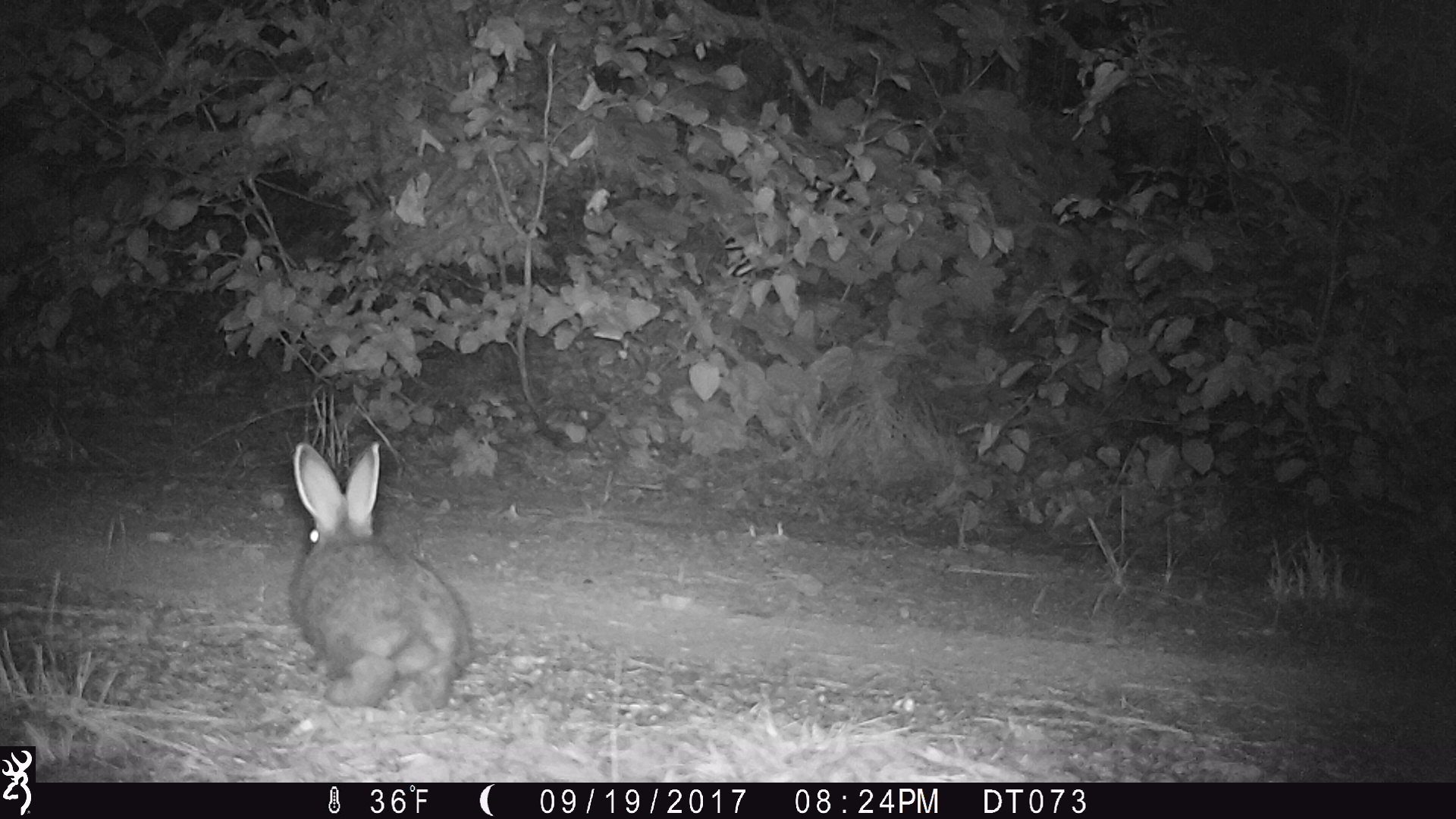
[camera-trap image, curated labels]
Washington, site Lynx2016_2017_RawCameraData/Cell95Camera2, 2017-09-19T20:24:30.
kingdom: Animalia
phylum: Chordata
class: Mammalia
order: Lagomorpha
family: Leporidae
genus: Lepus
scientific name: Lepus americanus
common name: snowshoe hare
Lepus americanus (snowshoe hare). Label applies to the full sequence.